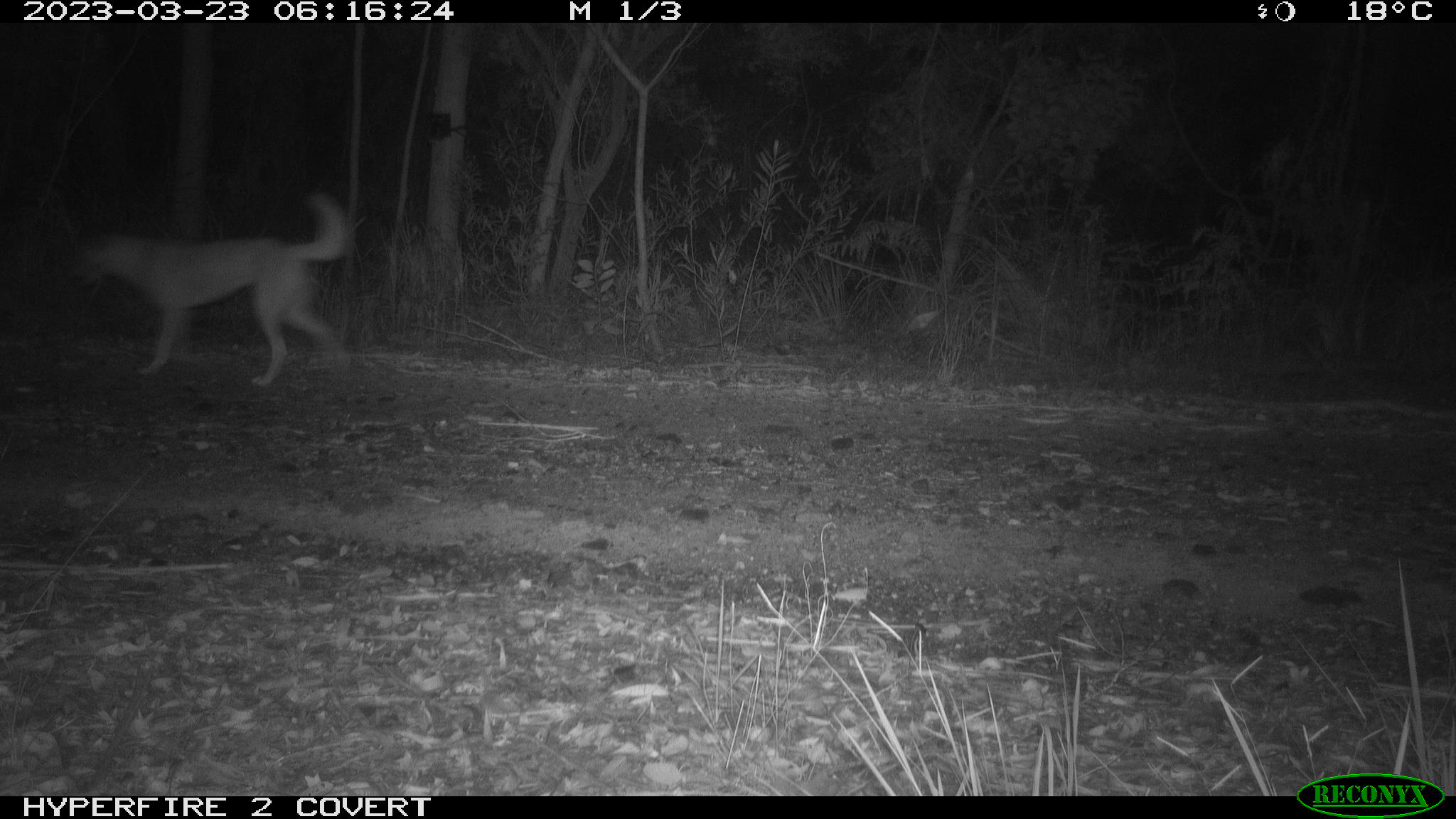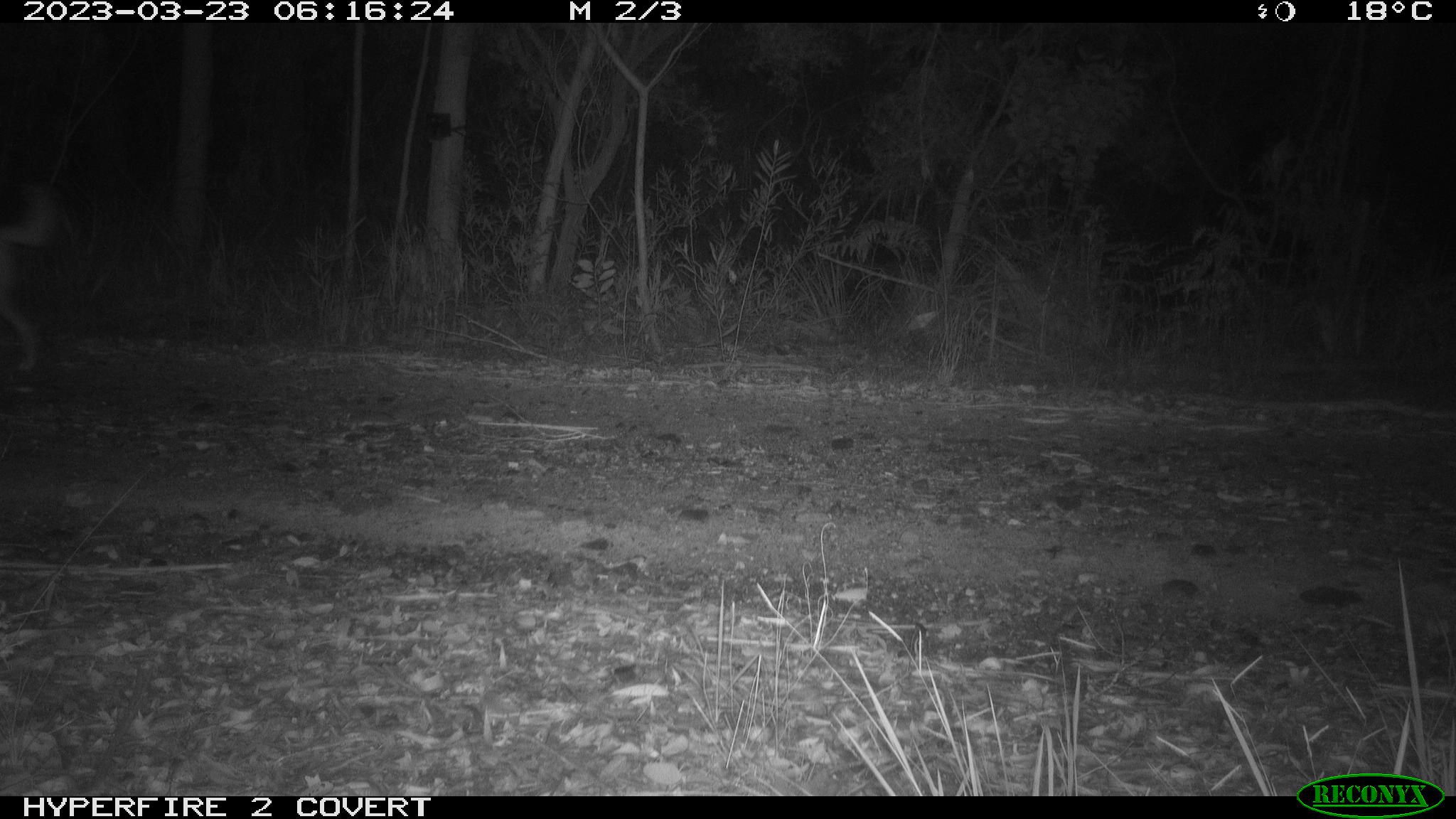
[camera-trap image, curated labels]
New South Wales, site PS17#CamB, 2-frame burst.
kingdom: Animalia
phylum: Chordata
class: Mammalia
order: Carnivora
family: Canidae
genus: Canis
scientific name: Canis familiaris dingo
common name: dingo